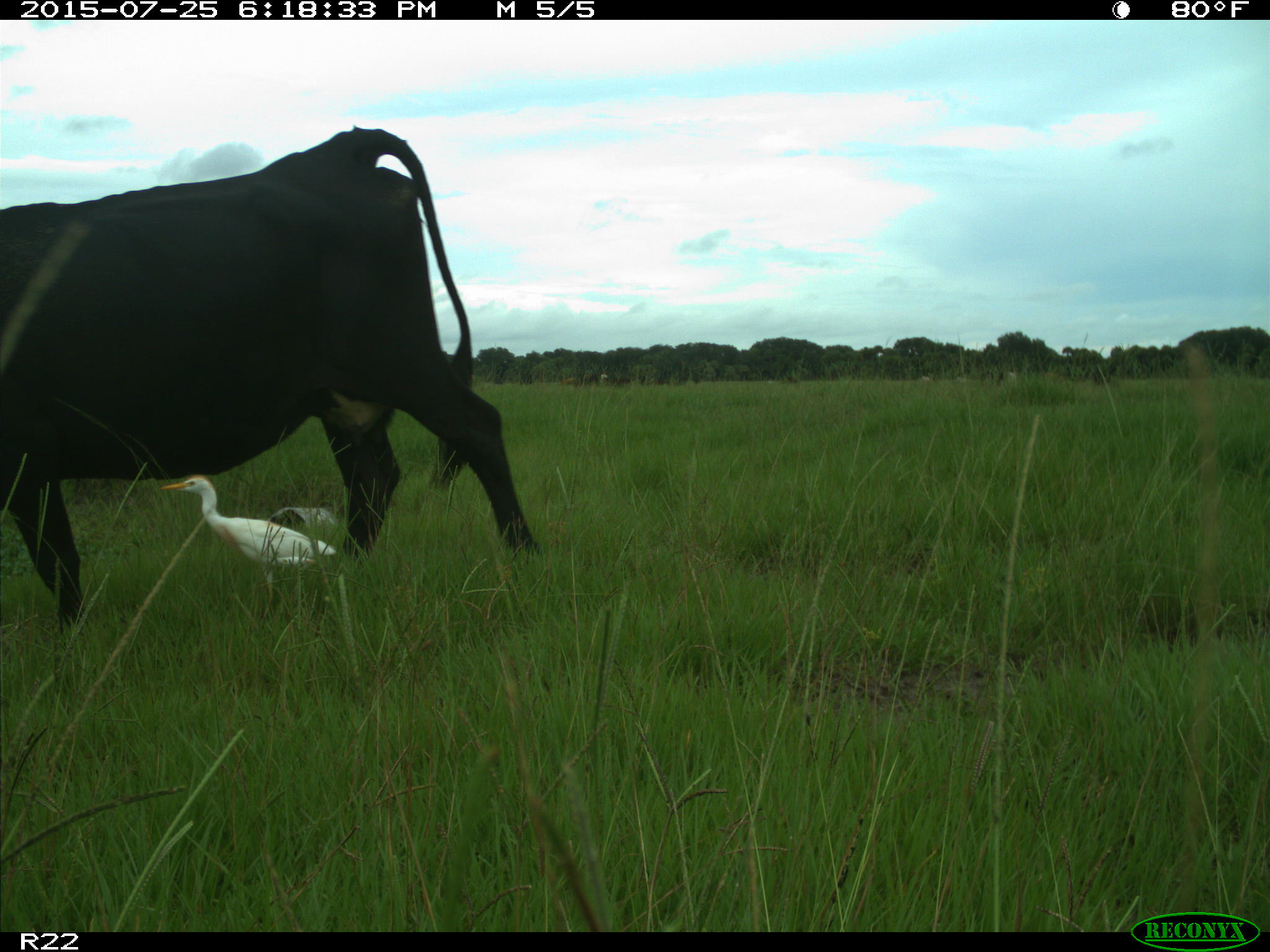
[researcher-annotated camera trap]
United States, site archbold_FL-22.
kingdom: Animalia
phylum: Chordata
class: Mammalia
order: Artiodactyla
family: Bovidae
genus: Bos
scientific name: Bos taurus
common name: domestic cow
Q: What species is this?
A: Bos taurus (domestic cow).